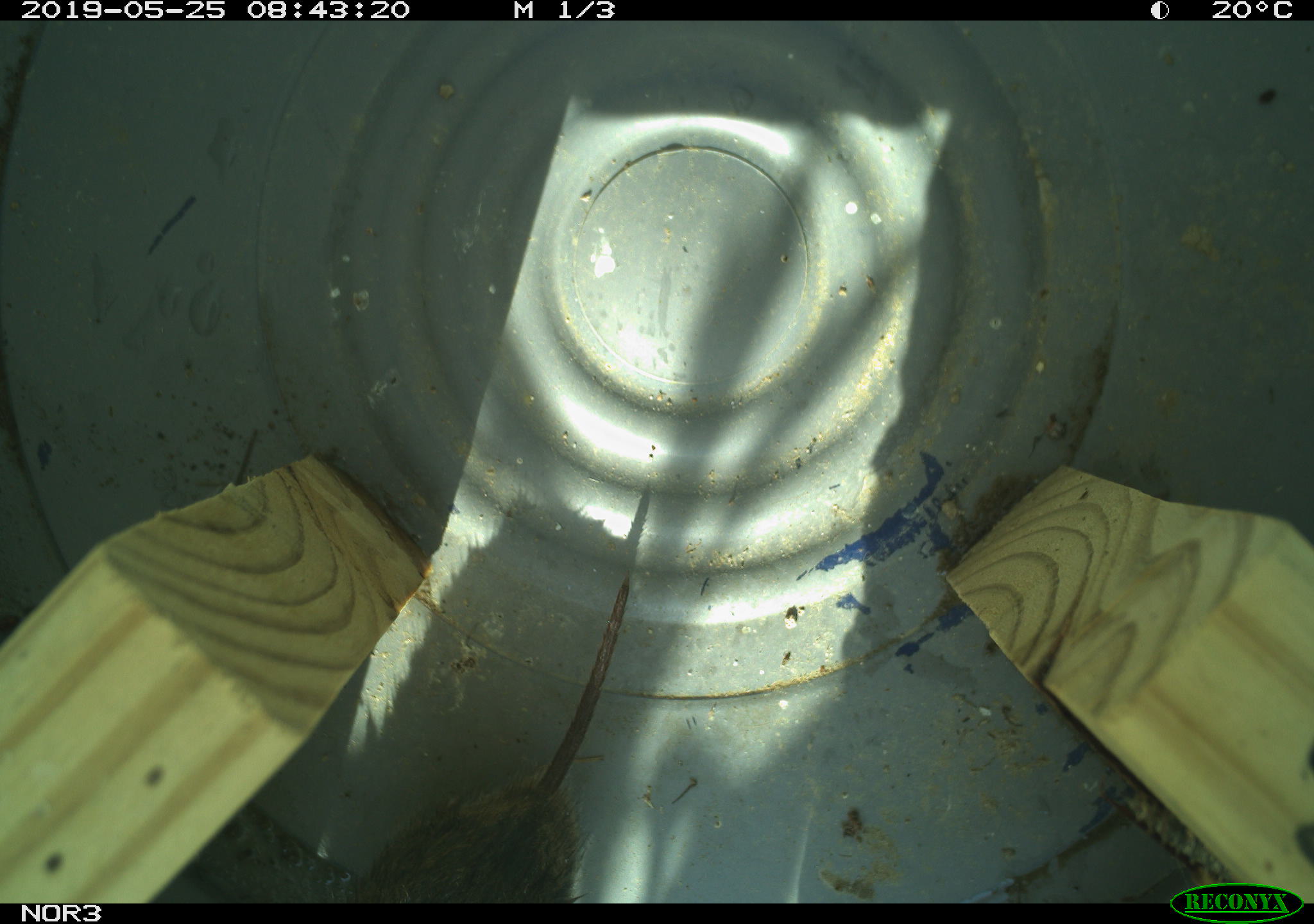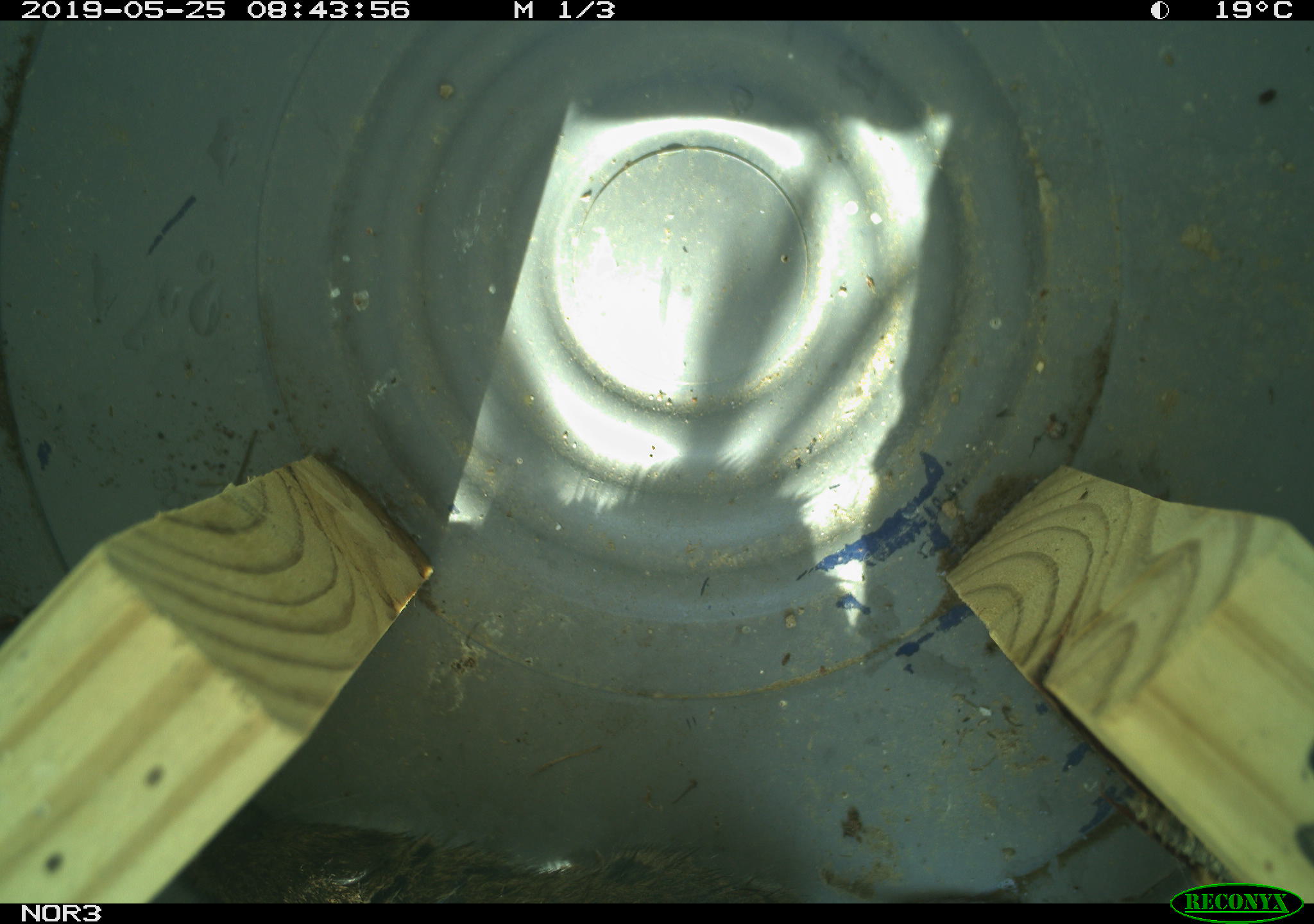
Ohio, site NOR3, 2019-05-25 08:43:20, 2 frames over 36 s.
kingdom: Animalia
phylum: Chordata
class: Mammalia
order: Rodentia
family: Cricetidae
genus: Microtus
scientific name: Microtus pennsylvanicus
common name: meadow vole